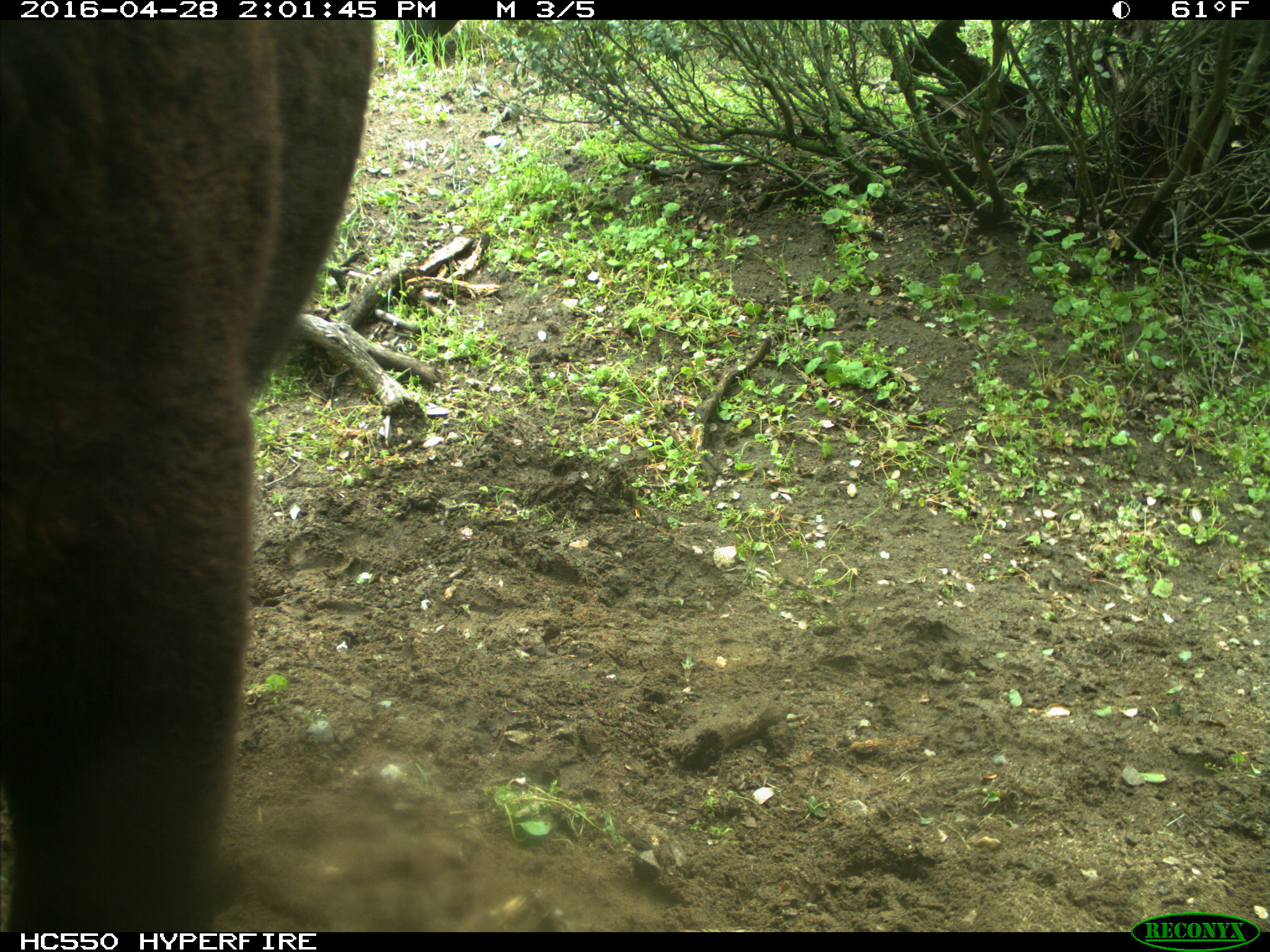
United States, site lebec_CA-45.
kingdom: Animalia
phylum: Chordata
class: Mammalia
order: Artiodactyla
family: Bovidae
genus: Bos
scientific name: Bos taurus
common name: domestic cow